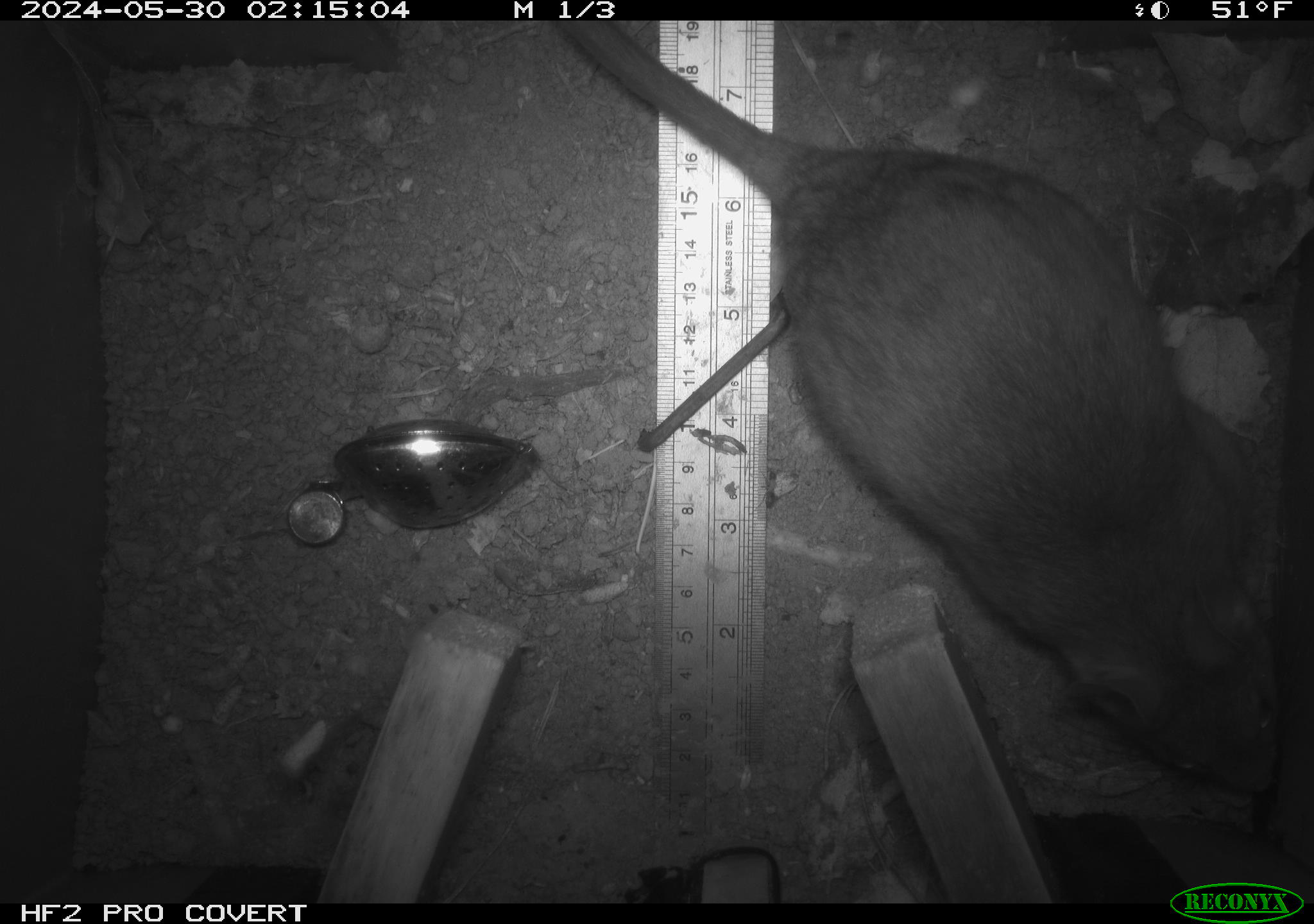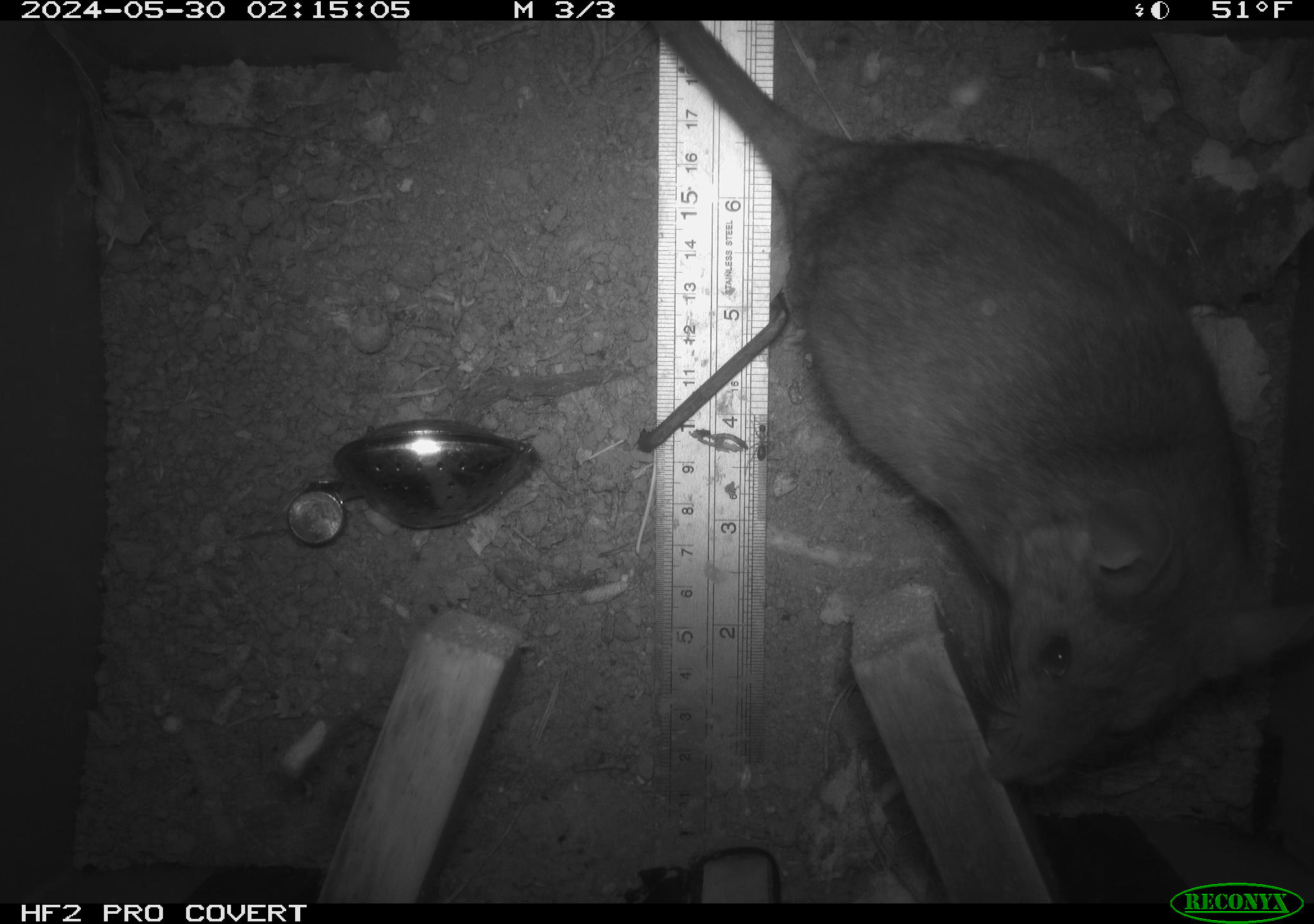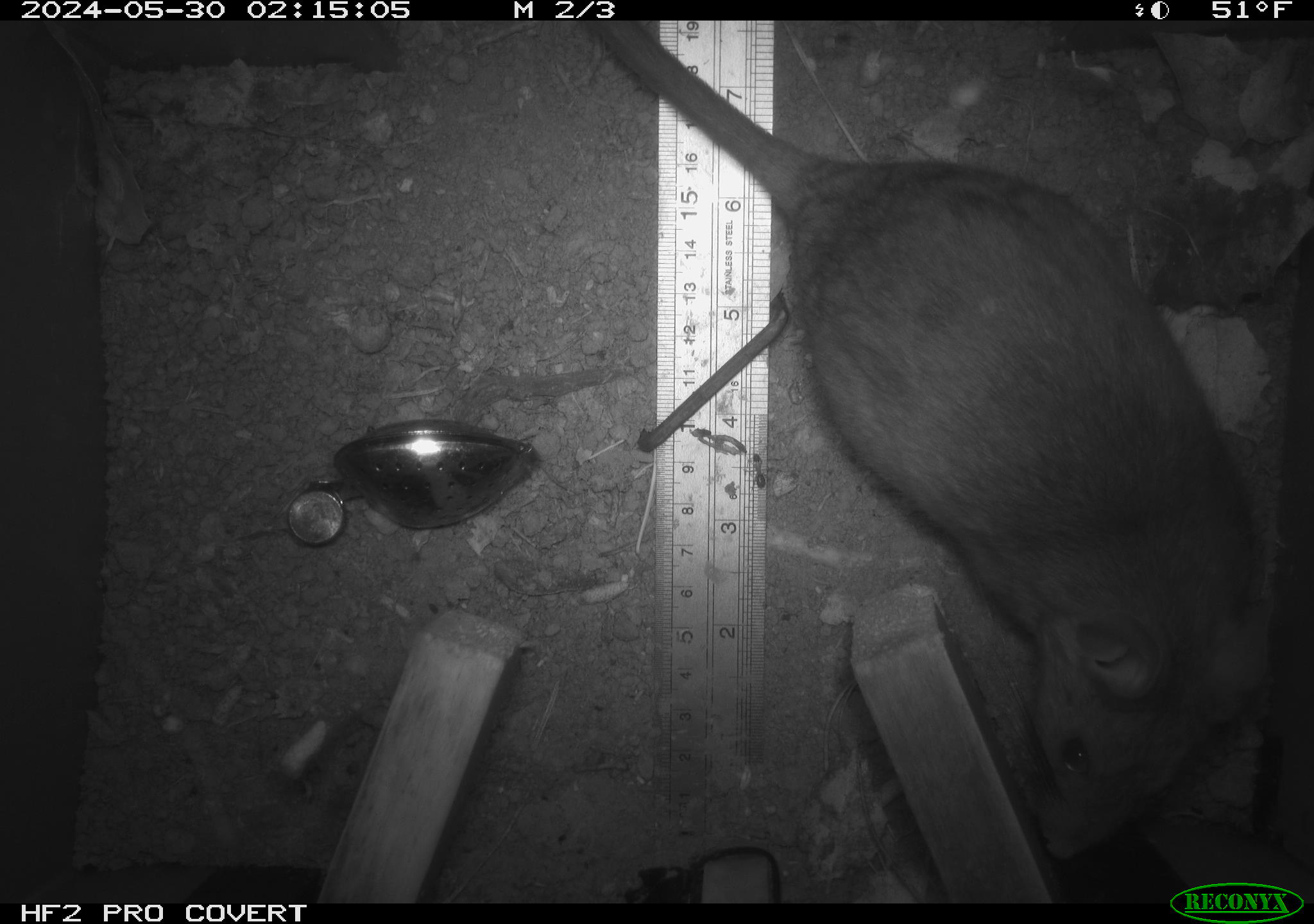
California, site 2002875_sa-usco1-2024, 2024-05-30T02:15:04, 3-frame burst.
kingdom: Animalia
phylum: Chordata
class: Mammalia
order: Rodentia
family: Cricetidae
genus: Neotoma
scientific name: Neotoma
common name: pack rat or woodrat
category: neotoma species